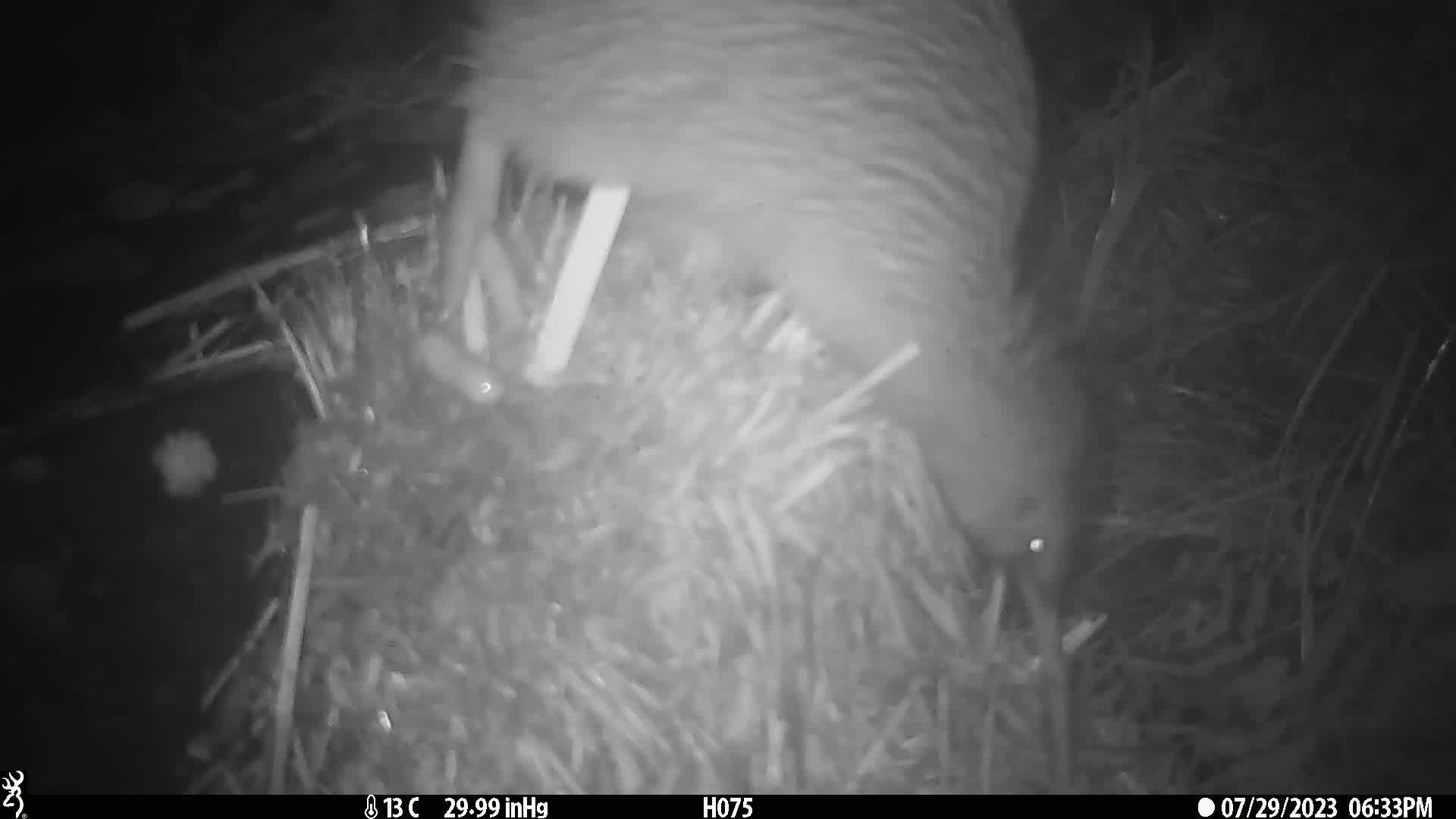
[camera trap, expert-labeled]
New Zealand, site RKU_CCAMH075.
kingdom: Animalia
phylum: Chordata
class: Aves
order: Apterygiformes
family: Apterygidae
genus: Apteryx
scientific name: Apteryx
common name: kiwi